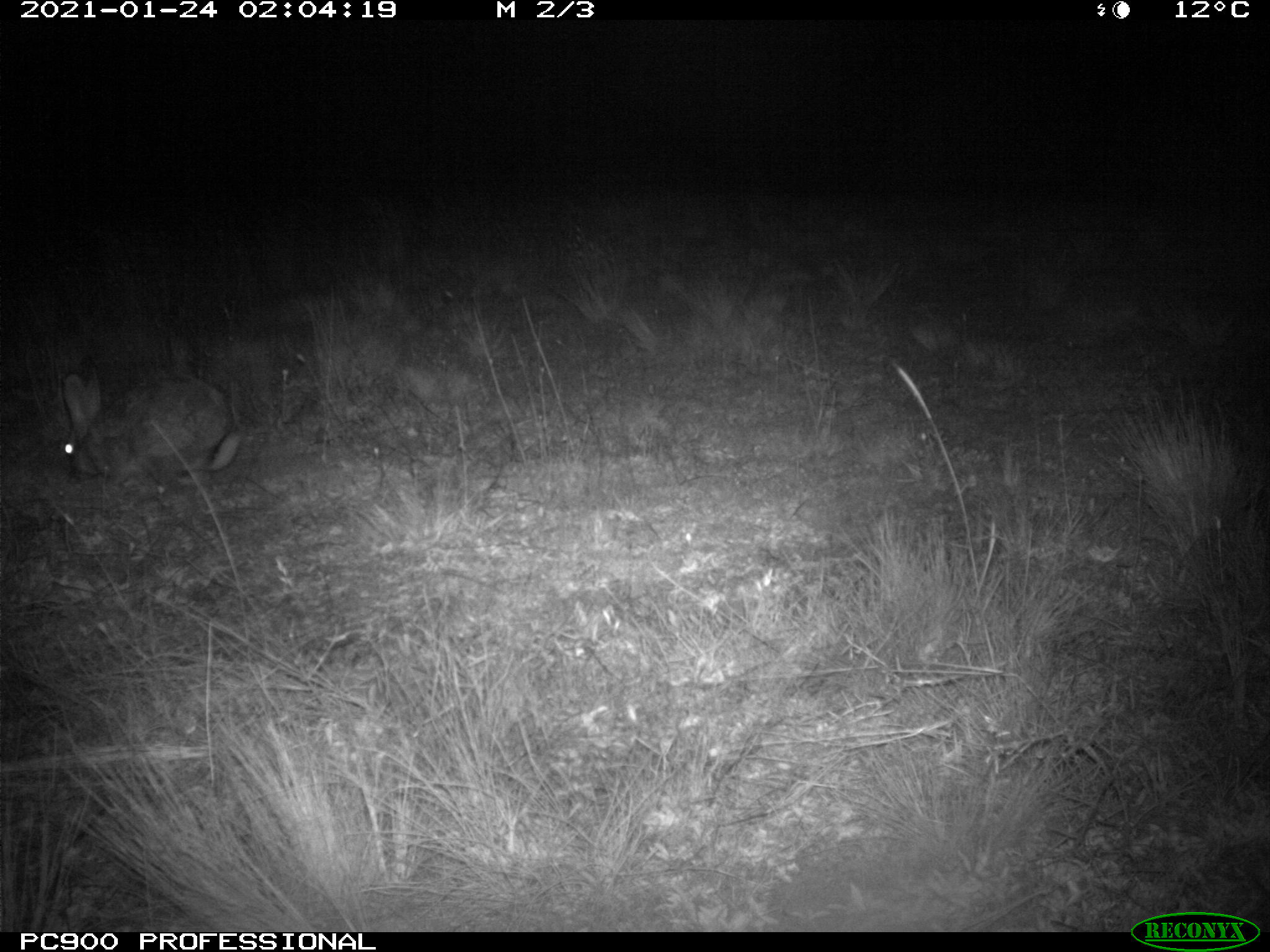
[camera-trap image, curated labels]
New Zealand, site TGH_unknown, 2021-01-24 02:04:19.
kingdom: Animalia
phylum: Chordata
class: Mammalia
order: Lagomorpha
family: Leporidae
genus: Oryctolagus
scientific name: Oryctolagus cuniculus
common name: european rabbit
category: rabbit